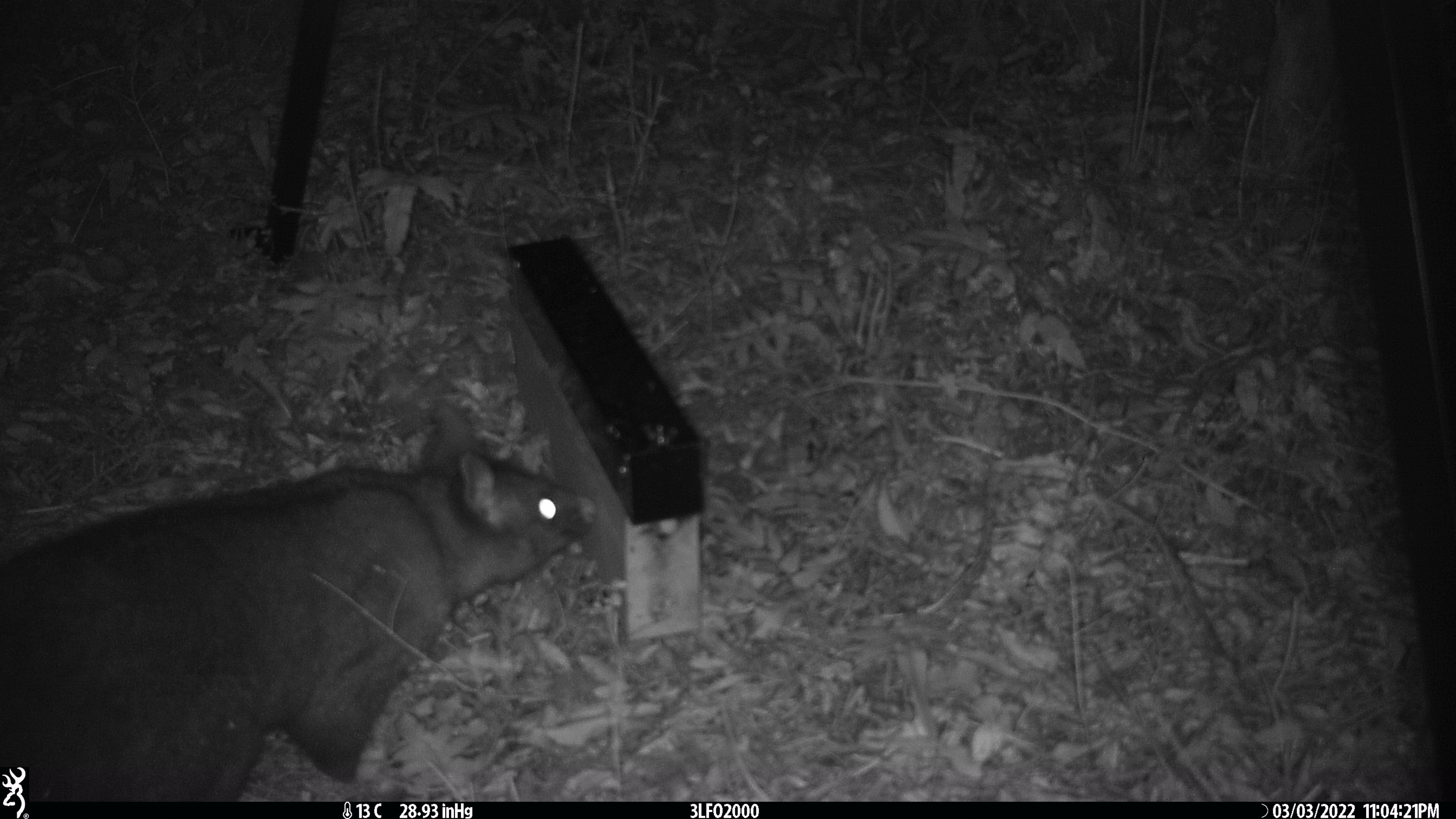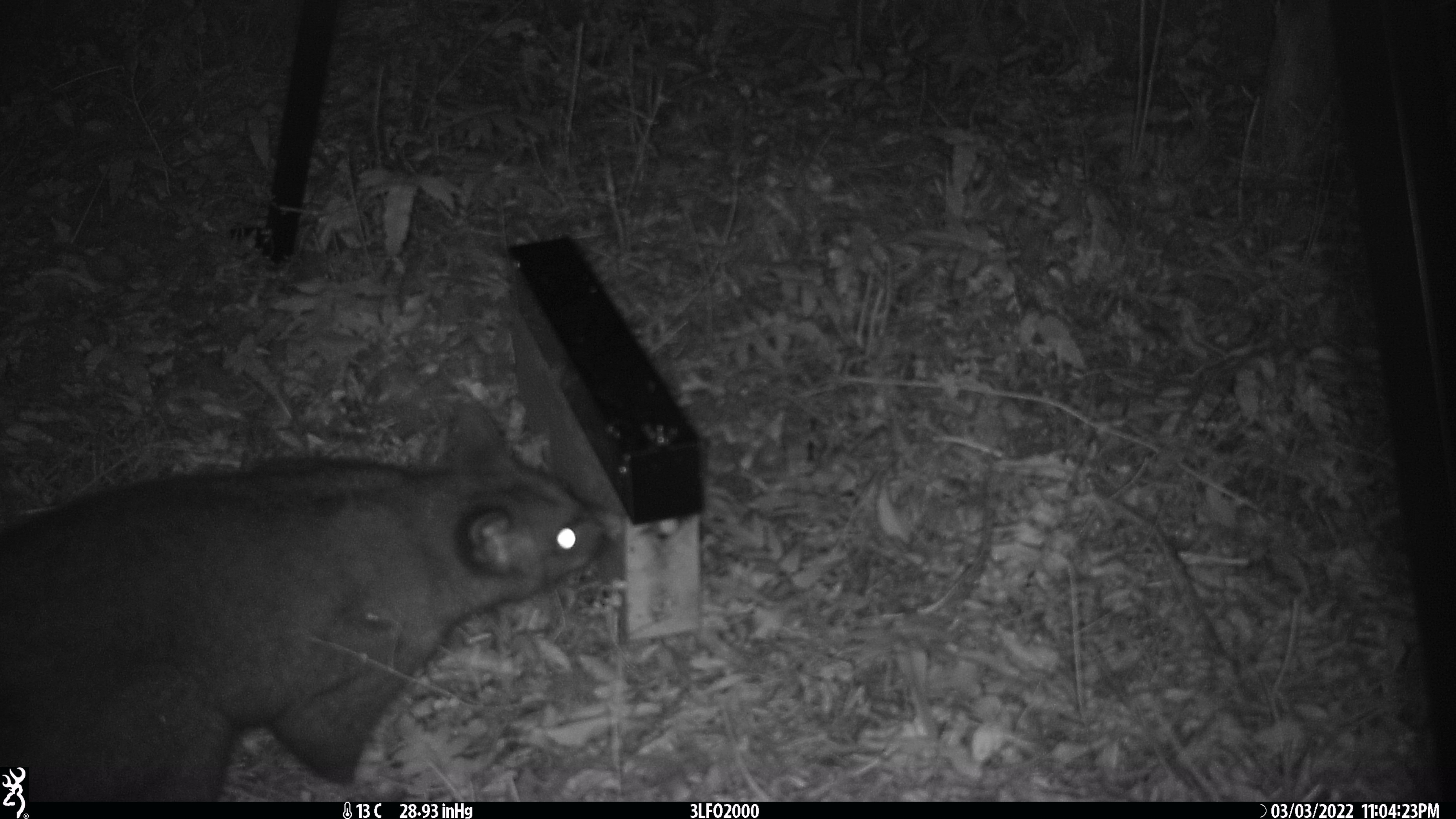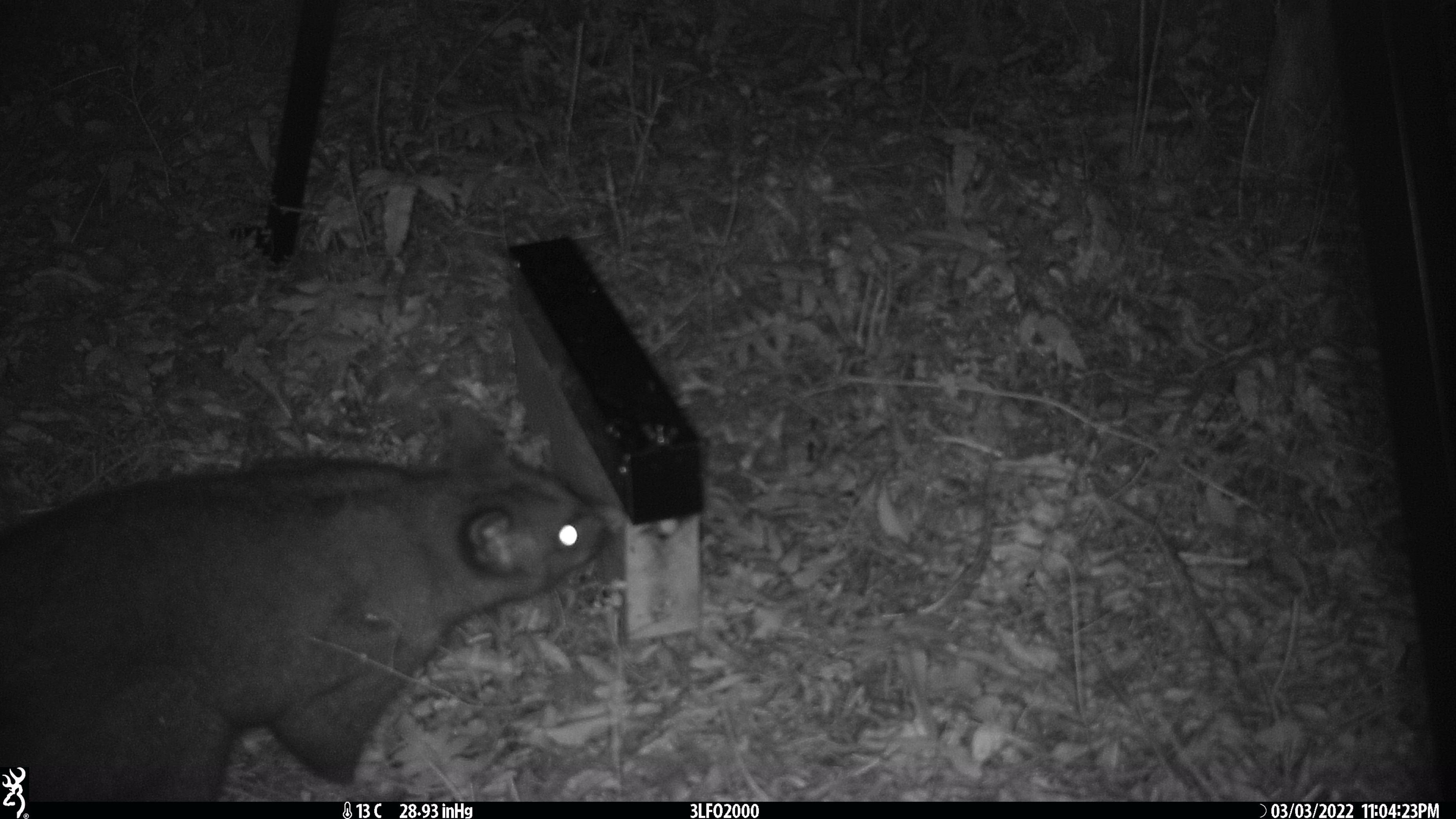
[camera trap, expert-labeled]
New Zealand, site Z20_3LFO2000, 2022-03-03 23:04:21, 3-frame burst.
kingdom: Animalia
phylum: Chordata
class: Mammalia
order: Diprotodontia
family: Phalangeridae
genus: Trichosurus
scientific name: Trichosurus vulpecula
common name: common brushtail possum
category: possum